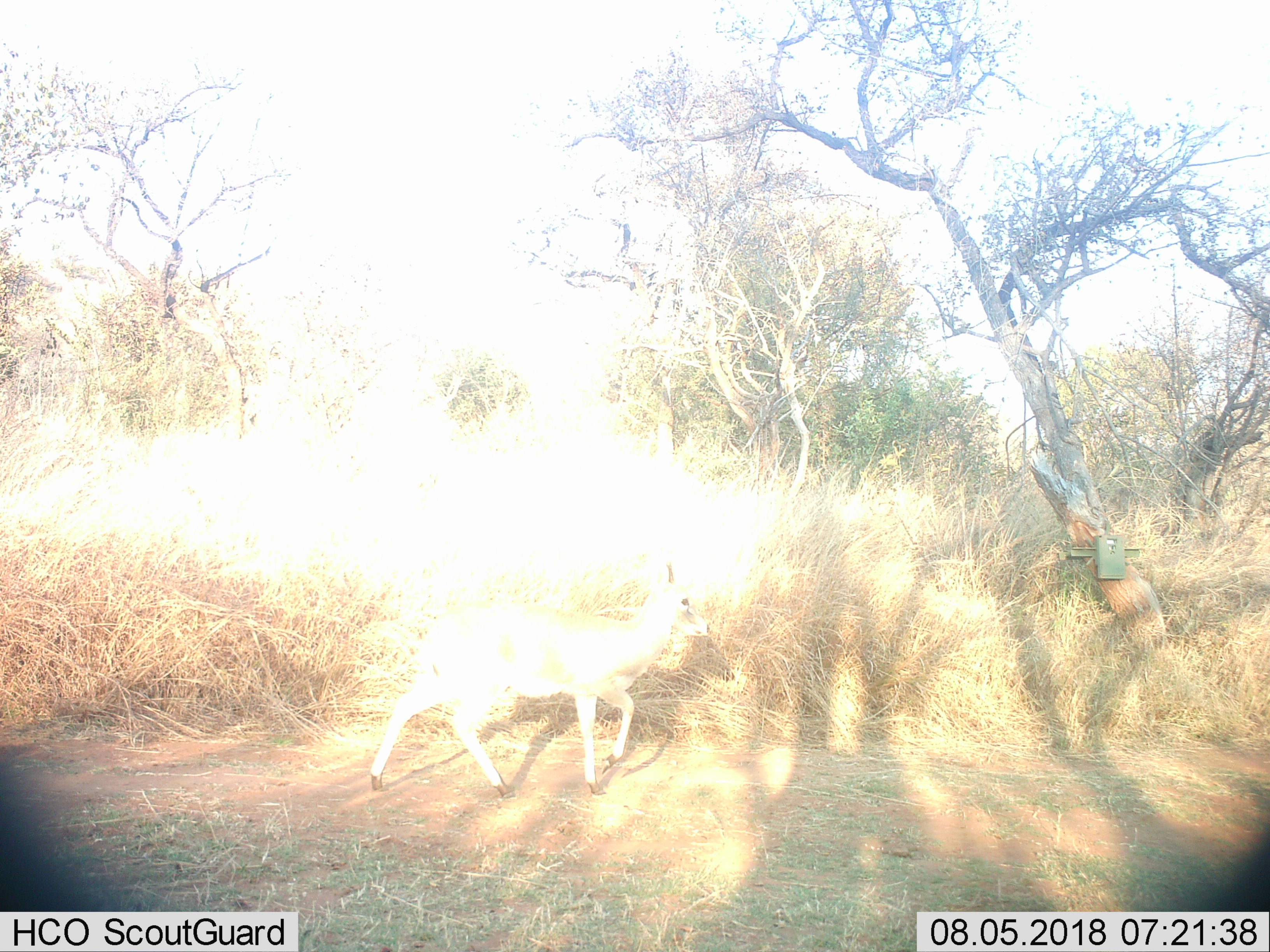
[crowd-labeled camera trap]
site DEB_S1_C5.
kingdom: Animalia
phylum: Chordata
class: Mammalia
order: Artiodactyla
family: Bovidae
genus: Sylvicapra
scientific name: Sylvicapra grimmia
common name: common duiker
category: duikercommongrey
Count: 1.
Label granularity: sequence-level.